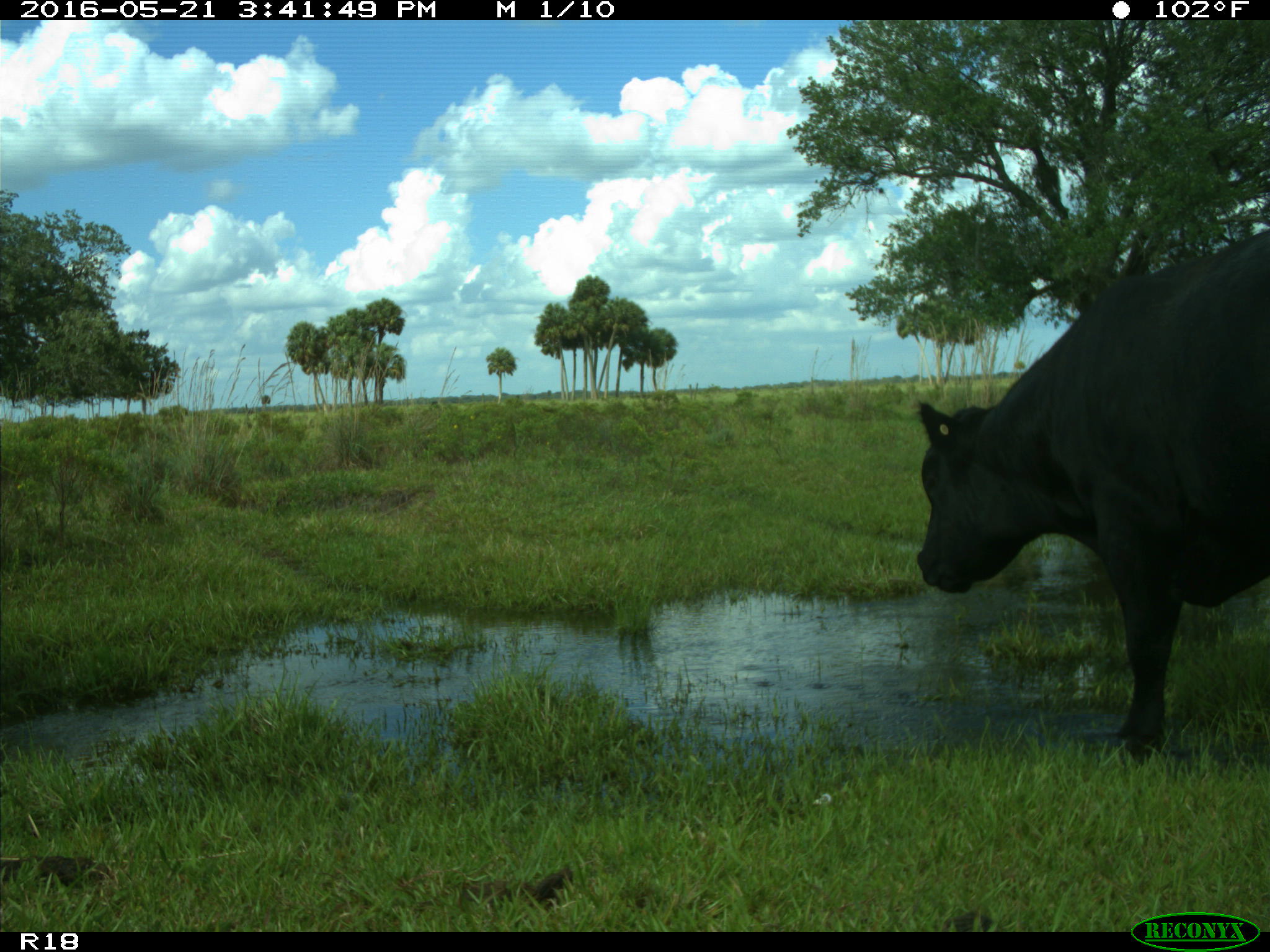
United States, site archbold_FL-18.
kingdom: Animalia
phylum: Chordata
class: Mammalia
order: Artiodactyla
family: Bovidae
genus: Bos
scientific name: Bos taurus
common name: domestic cow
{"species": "Bos taurus (domestic cow)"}